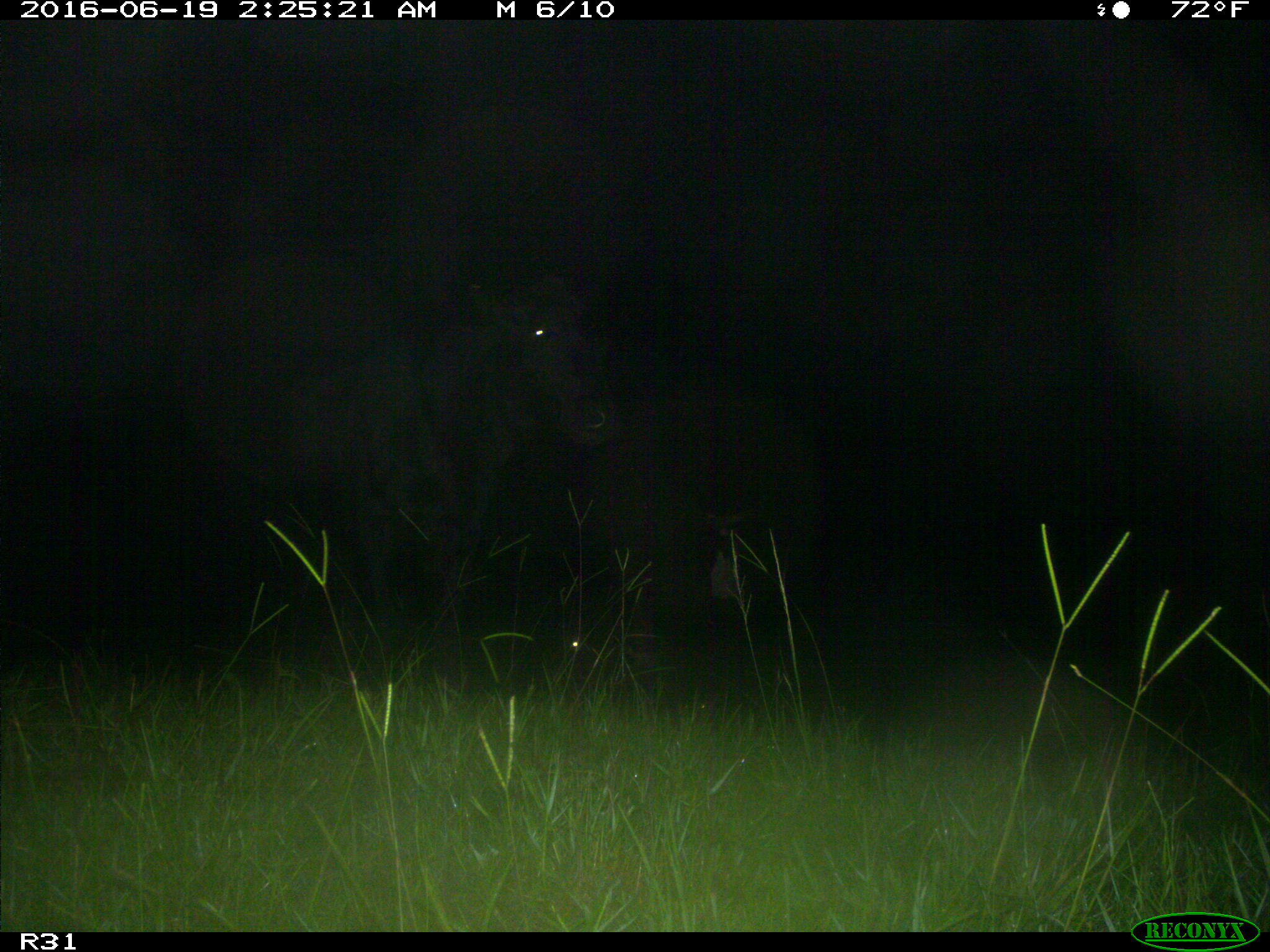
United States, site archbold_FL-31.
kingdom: Animalia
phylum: Chordata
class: Mammalia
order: Artiodactyla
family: Bovidae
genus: Bos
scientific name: Bos taurus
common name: domestic cow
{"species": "Bos taurus (domestic cow)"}